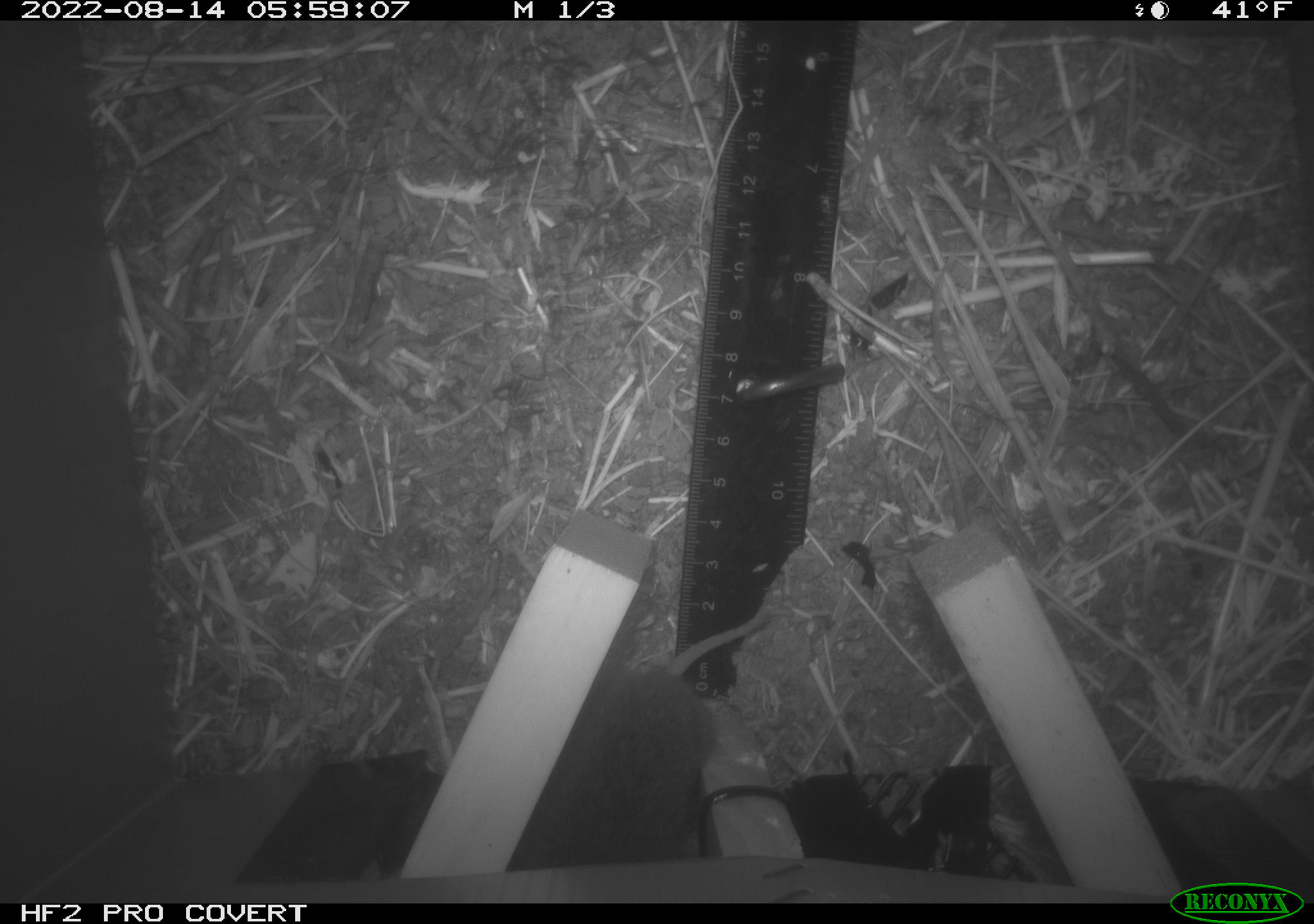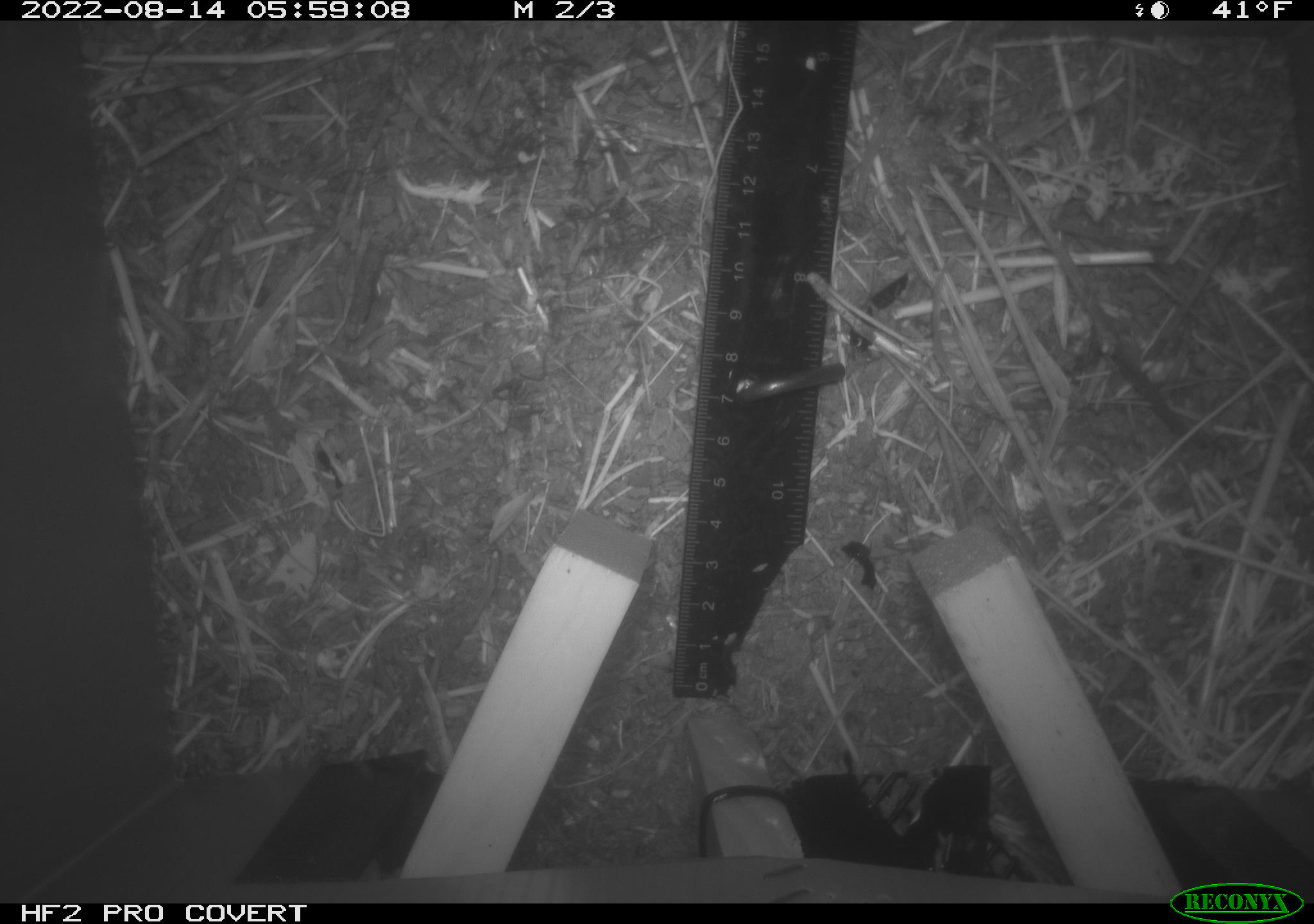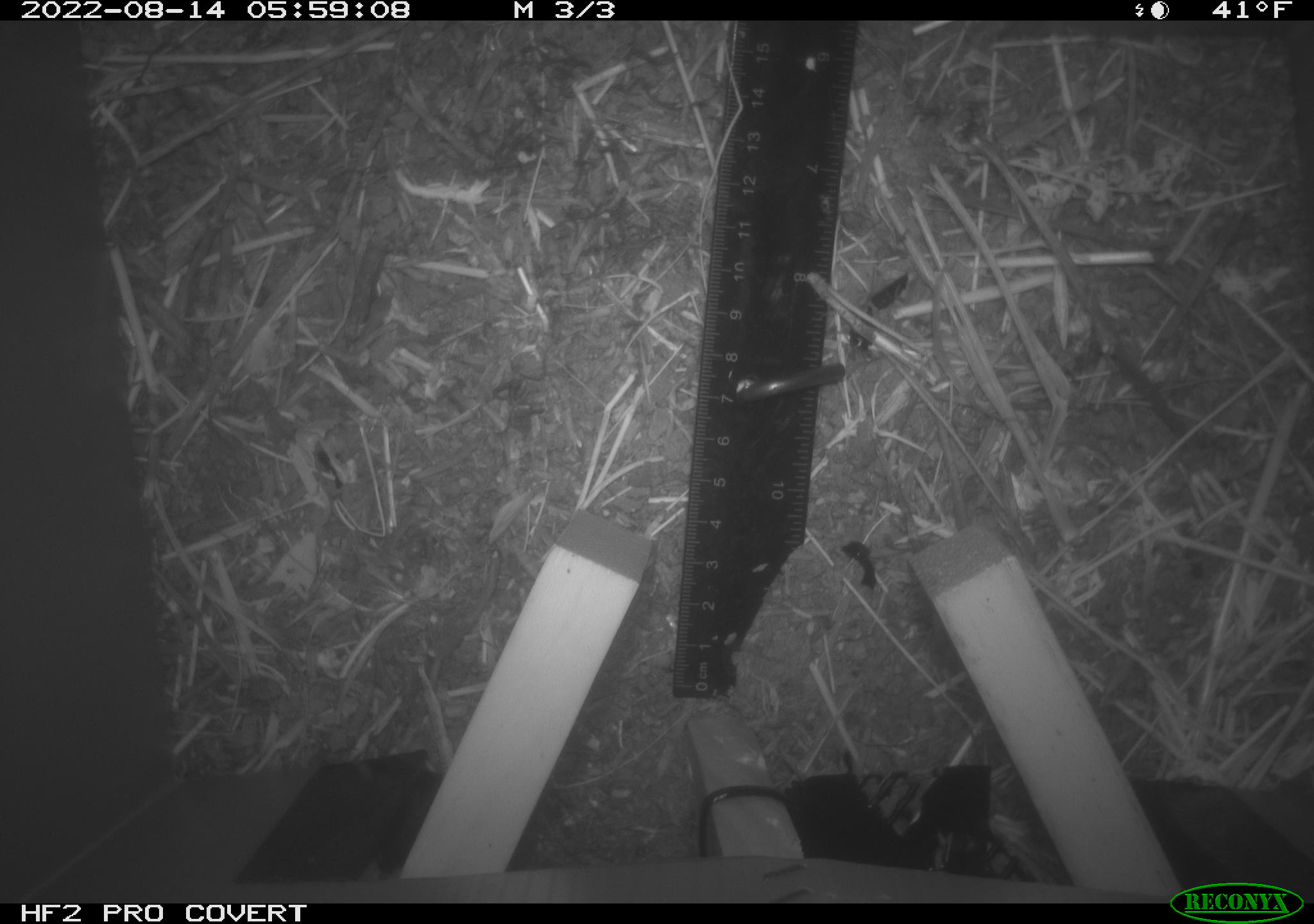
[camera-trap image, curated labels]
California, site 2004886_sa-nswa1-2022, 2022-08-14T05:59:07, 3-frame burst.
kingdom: Animalia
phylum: Chordata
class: Mammalia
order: Rodentia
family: Cricetidae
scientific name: Cricetidae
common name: hamsters, voles, lemmings, and allies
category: cricetidae family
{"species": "cricetidae family (hamsters, voles, lemmings, and allies) (Cricetidae)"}